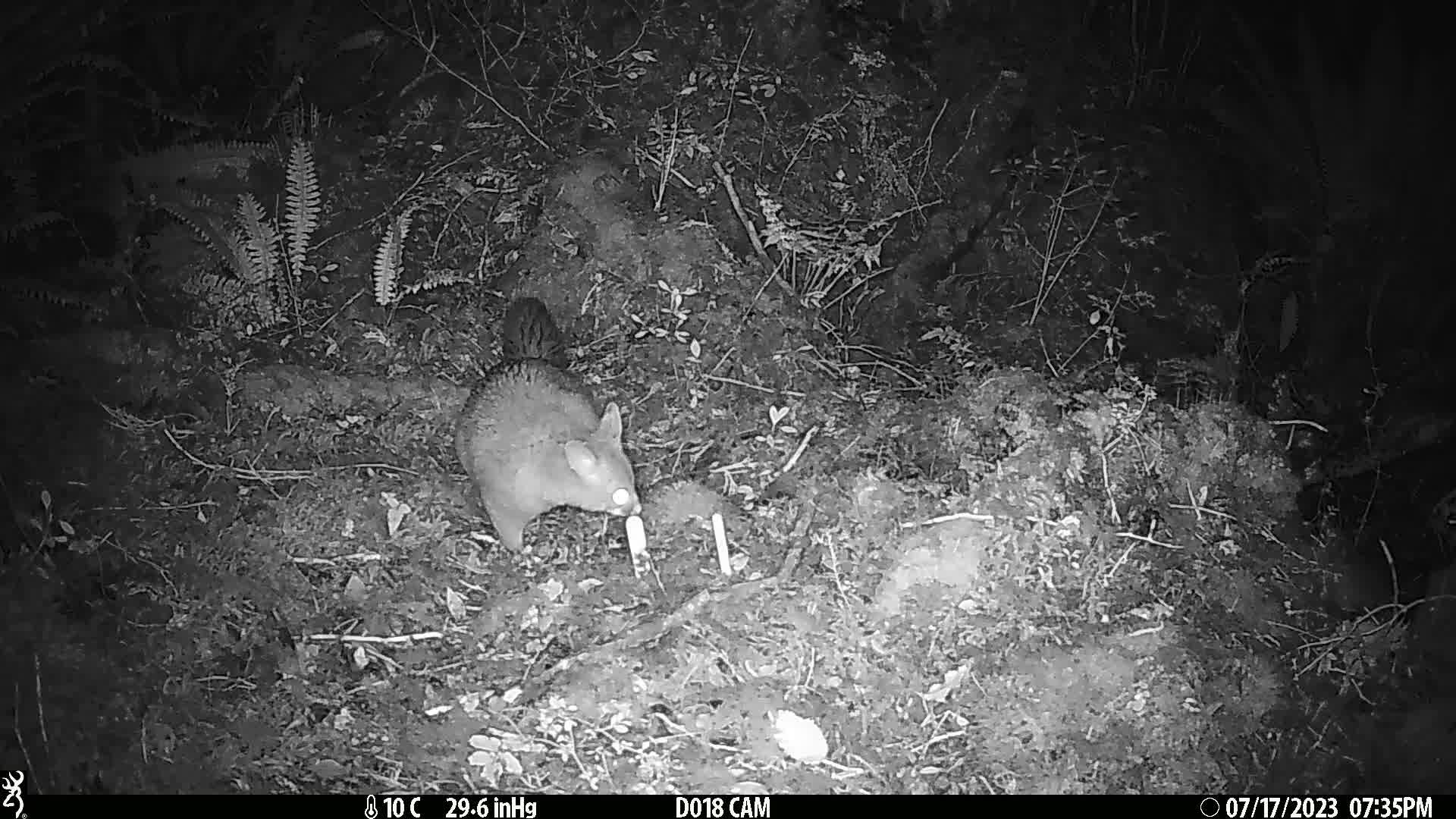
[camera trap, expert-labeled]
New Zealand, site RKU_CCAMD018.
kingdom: Animalia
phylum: Chordata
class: Mammalia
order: Diprotodontia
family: Phalangeridae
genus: Trichosurus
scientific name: Trichosurus vulpecula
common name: common brushtail possum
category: possum